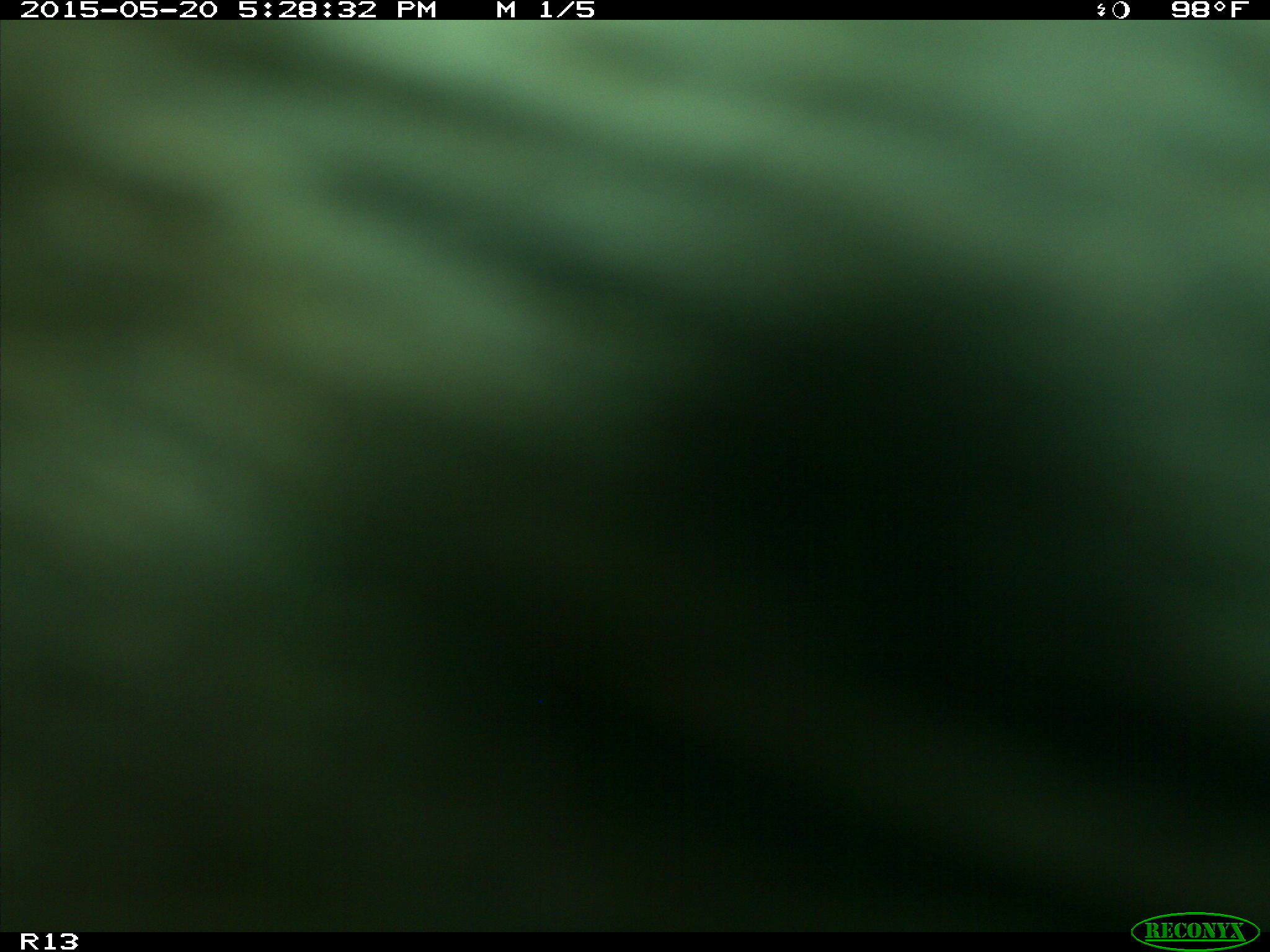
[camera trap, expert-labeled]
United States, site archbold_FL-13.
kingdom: Animalia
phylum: Chordata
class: Mammalia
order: Artiodactyla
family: Bovidae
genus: Bos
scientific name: Bos taurus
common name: domestic cow